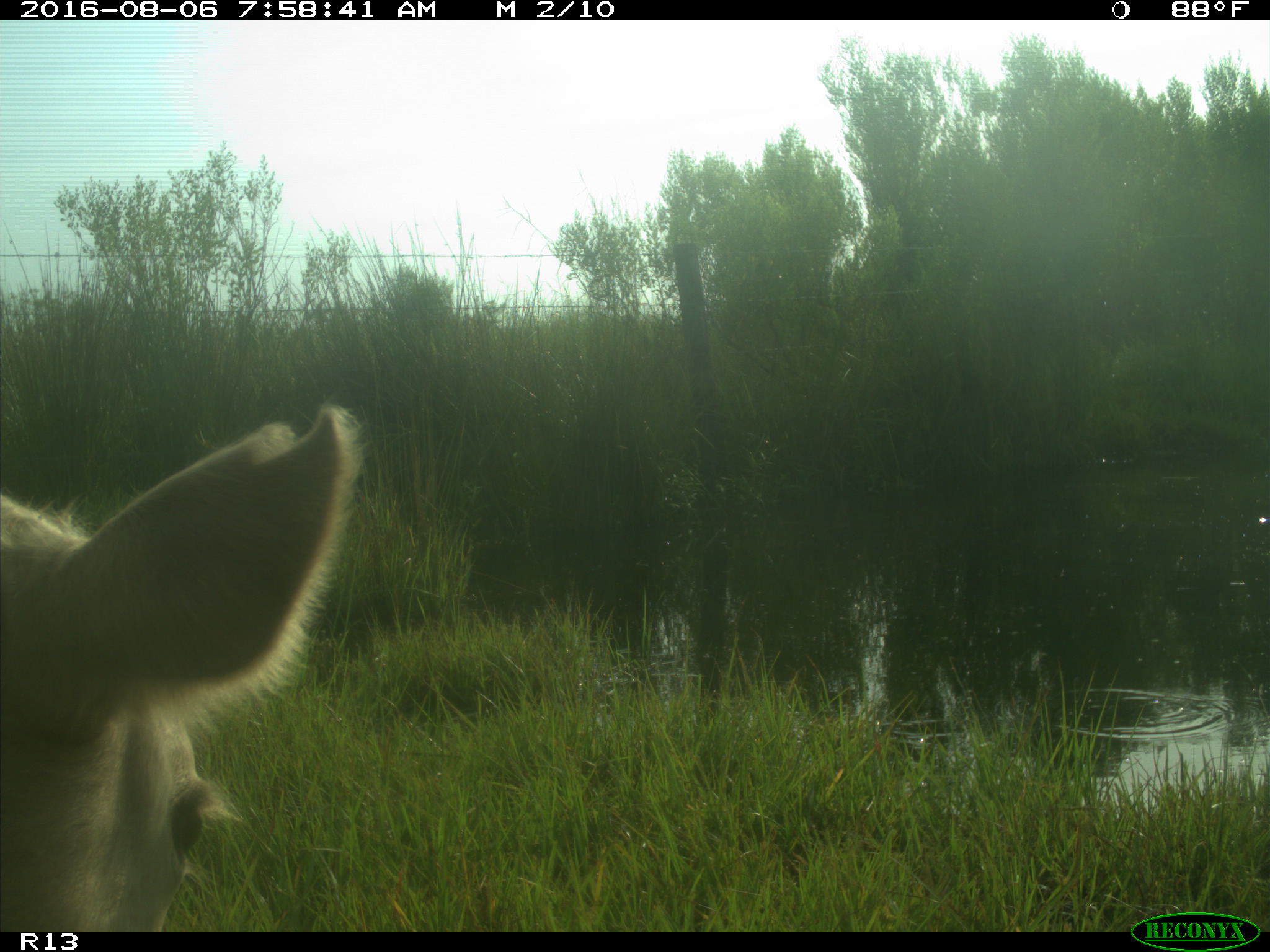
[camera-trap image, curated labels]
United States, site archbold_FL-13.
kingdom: Animalia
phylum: Chordata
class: Mammalia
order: Artiodactyla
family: Bovidae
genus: Bos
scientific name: Bos taurus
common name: domestic cow